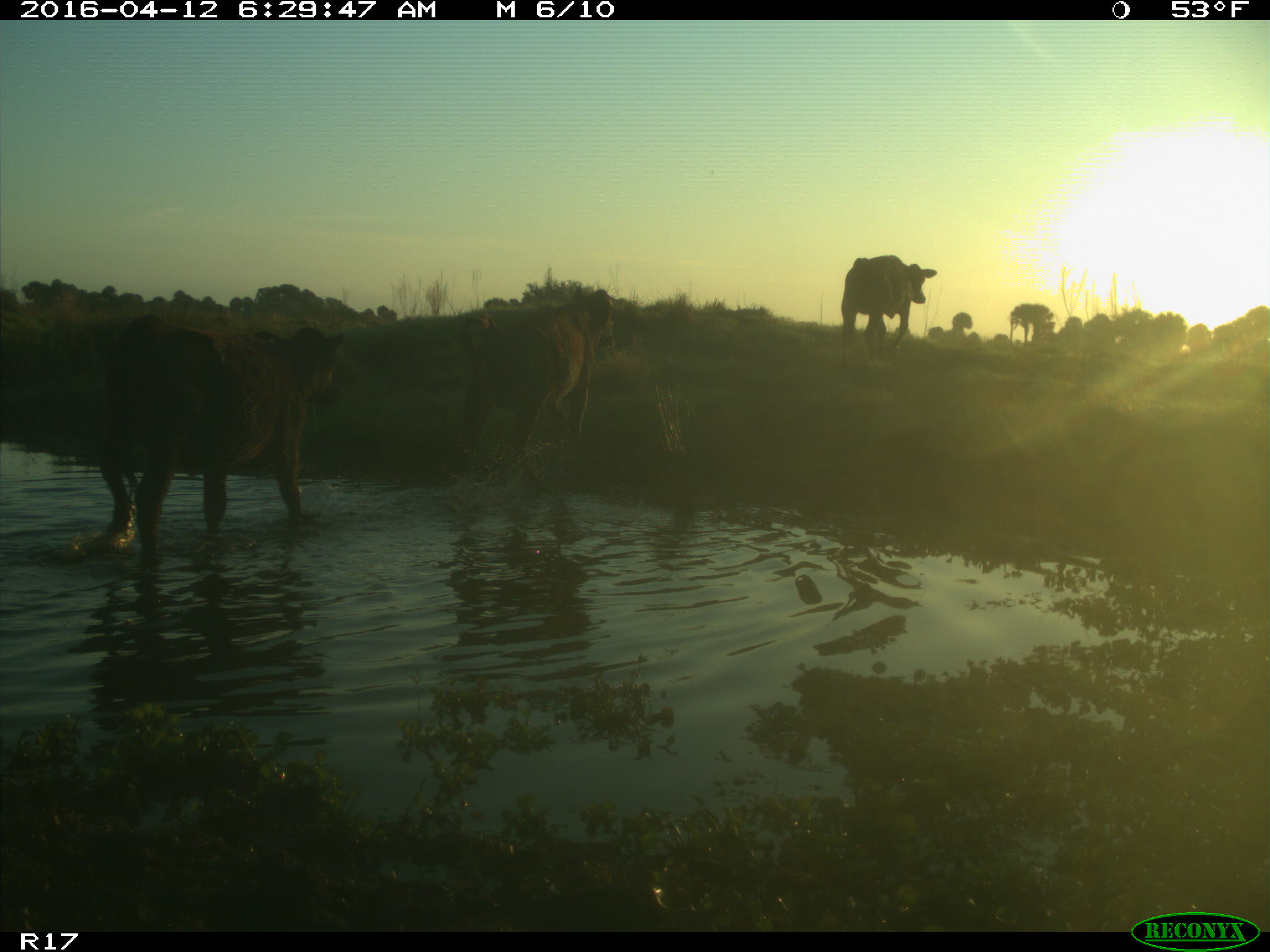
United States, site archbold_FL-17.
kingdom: Animalia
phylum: Chordata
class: Mammalia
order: Artiodactyla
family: Bovidae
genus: Bos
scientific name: Bos taurus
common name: domestic cow